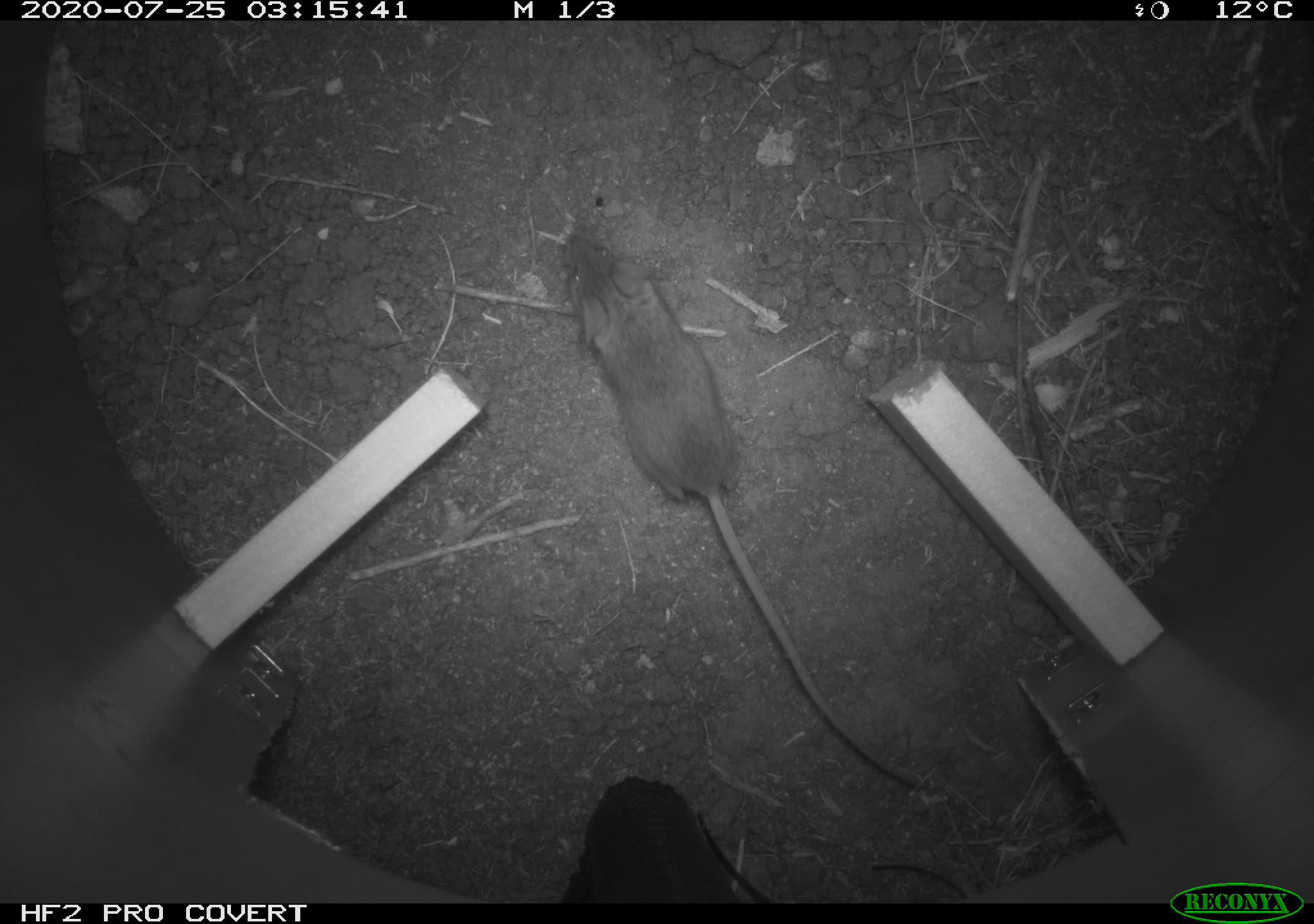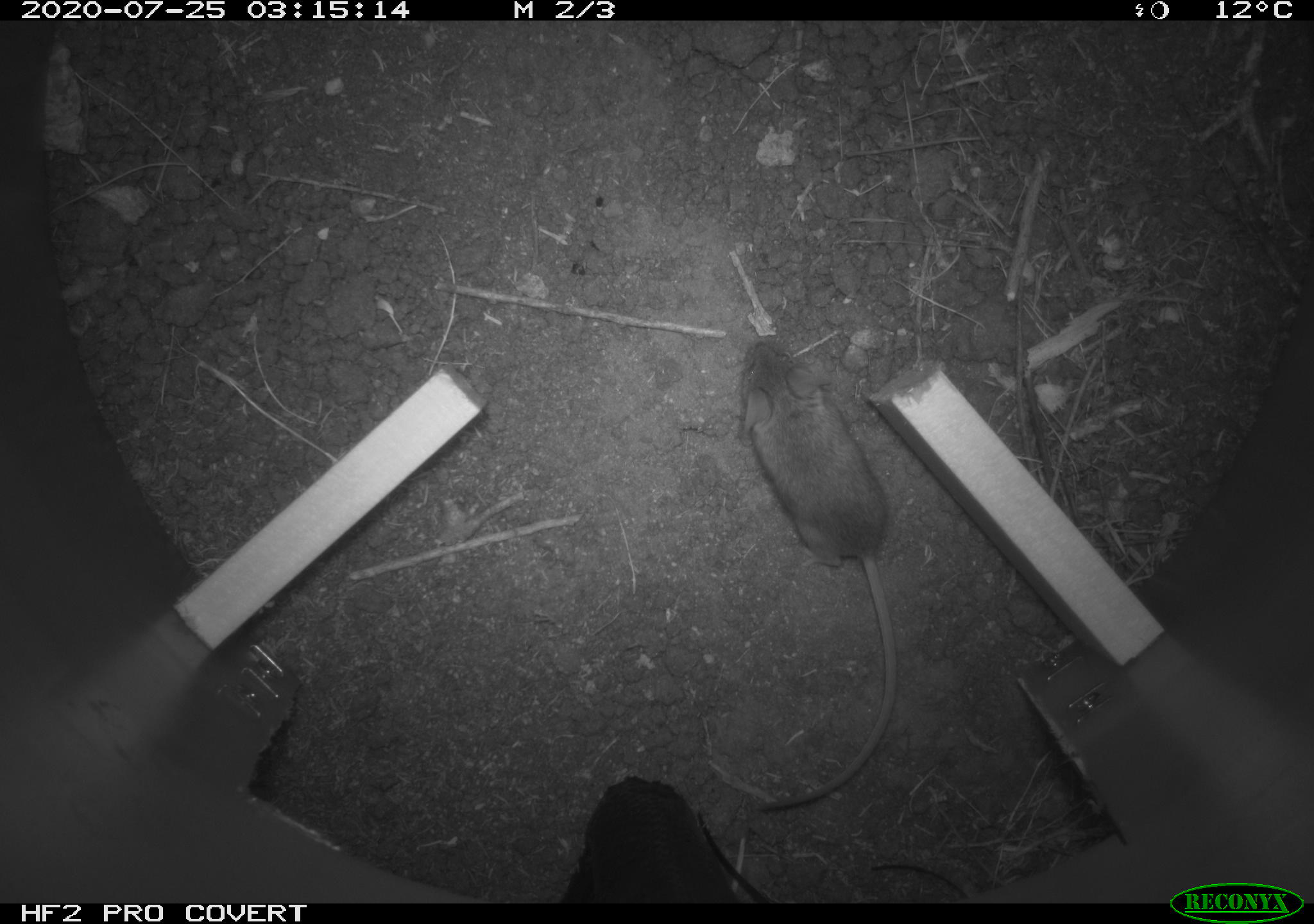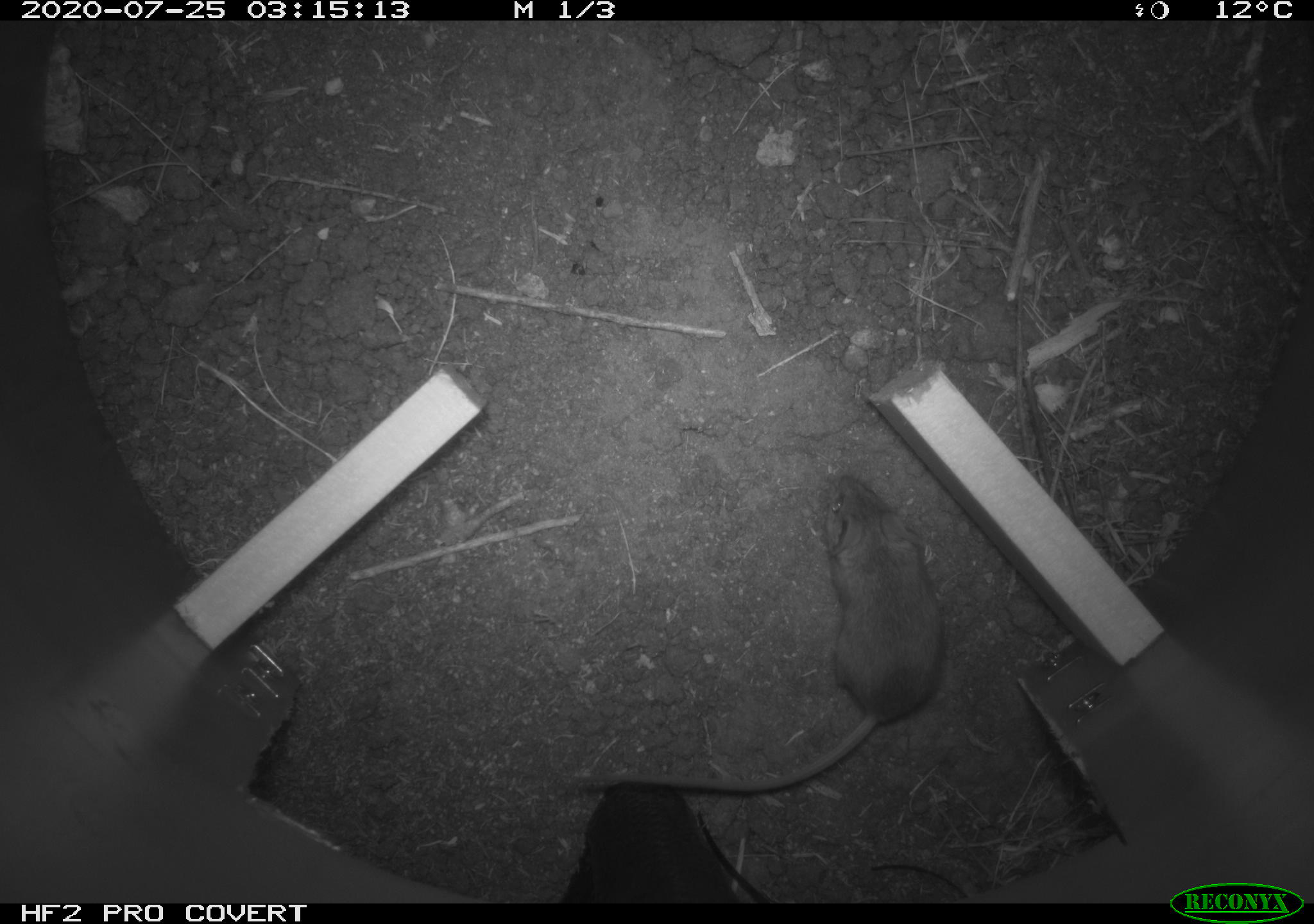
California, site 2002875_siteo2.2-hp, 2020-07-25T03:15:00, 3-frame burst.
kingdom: Animalia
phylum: Chordata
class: Mammalia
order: Rodentia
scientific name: Rodentia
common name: rodent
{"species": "rodent (Rodentia)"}